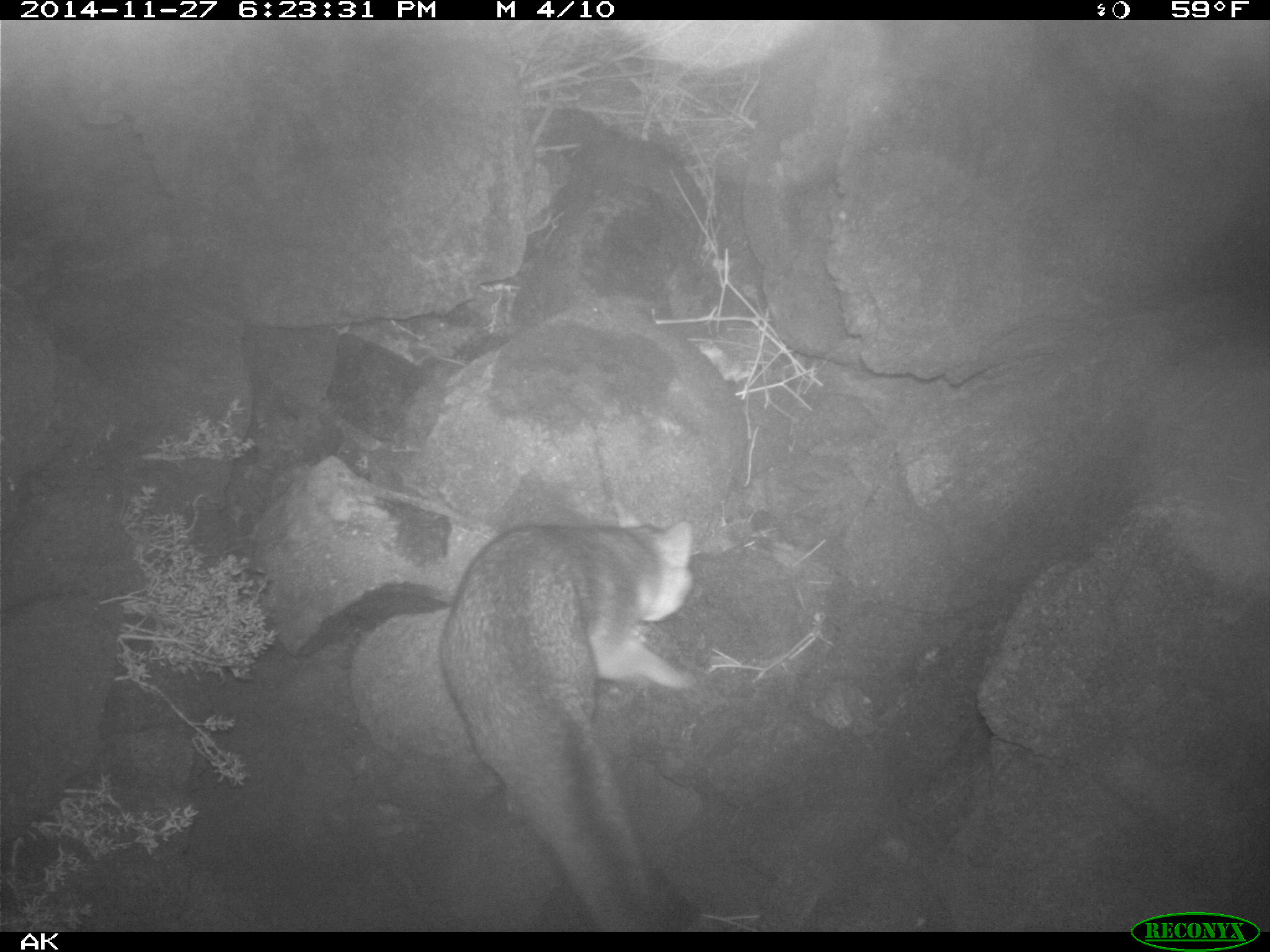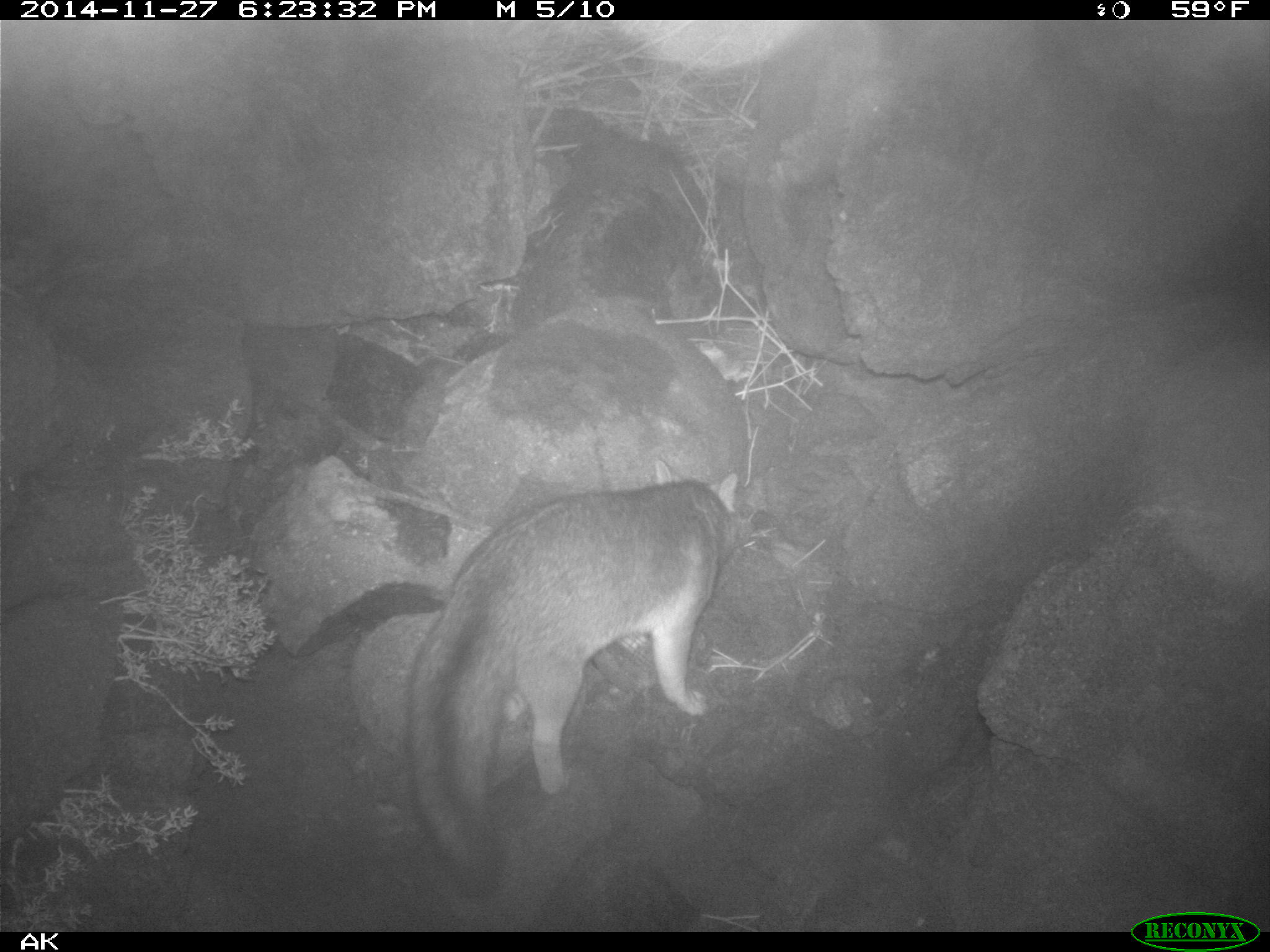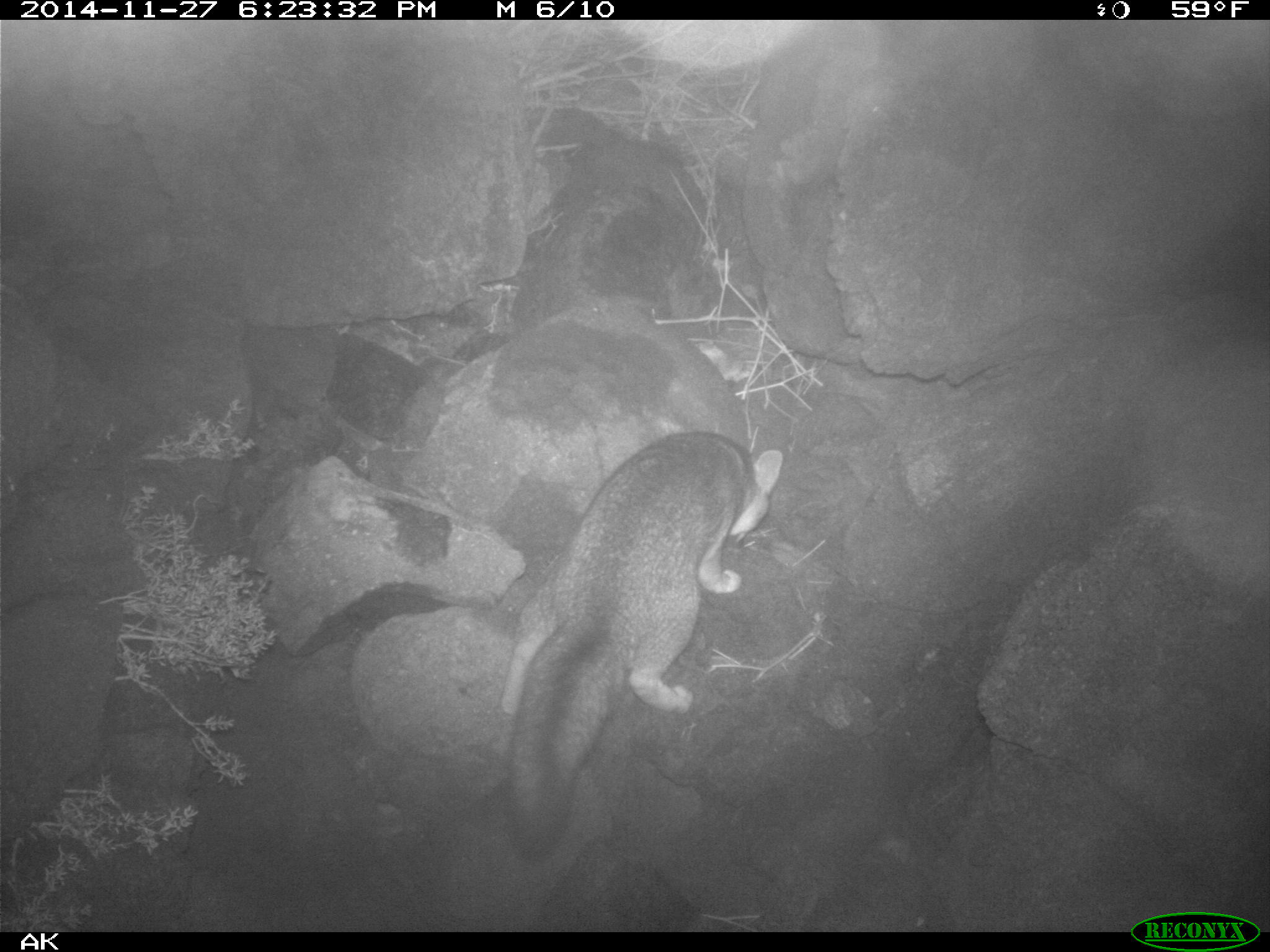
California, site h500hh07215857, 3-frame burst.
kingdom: Animalia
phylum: Chordata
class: Mammalia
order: Carnivora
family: Canidae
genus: Urocyon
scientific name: Urocyon littoralis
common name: island fox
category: fox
Fox (island fox) (Urocyon littoralis).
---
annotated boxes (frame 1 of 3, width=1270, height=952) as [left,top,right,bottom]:
fox: [436,484,696,930]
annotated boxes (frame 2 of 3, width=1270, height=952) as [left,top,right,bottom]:
fox: [406,461,736,899]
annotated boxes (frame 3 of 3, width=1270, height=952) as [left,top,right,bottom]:
fox: [497,428,783,863]